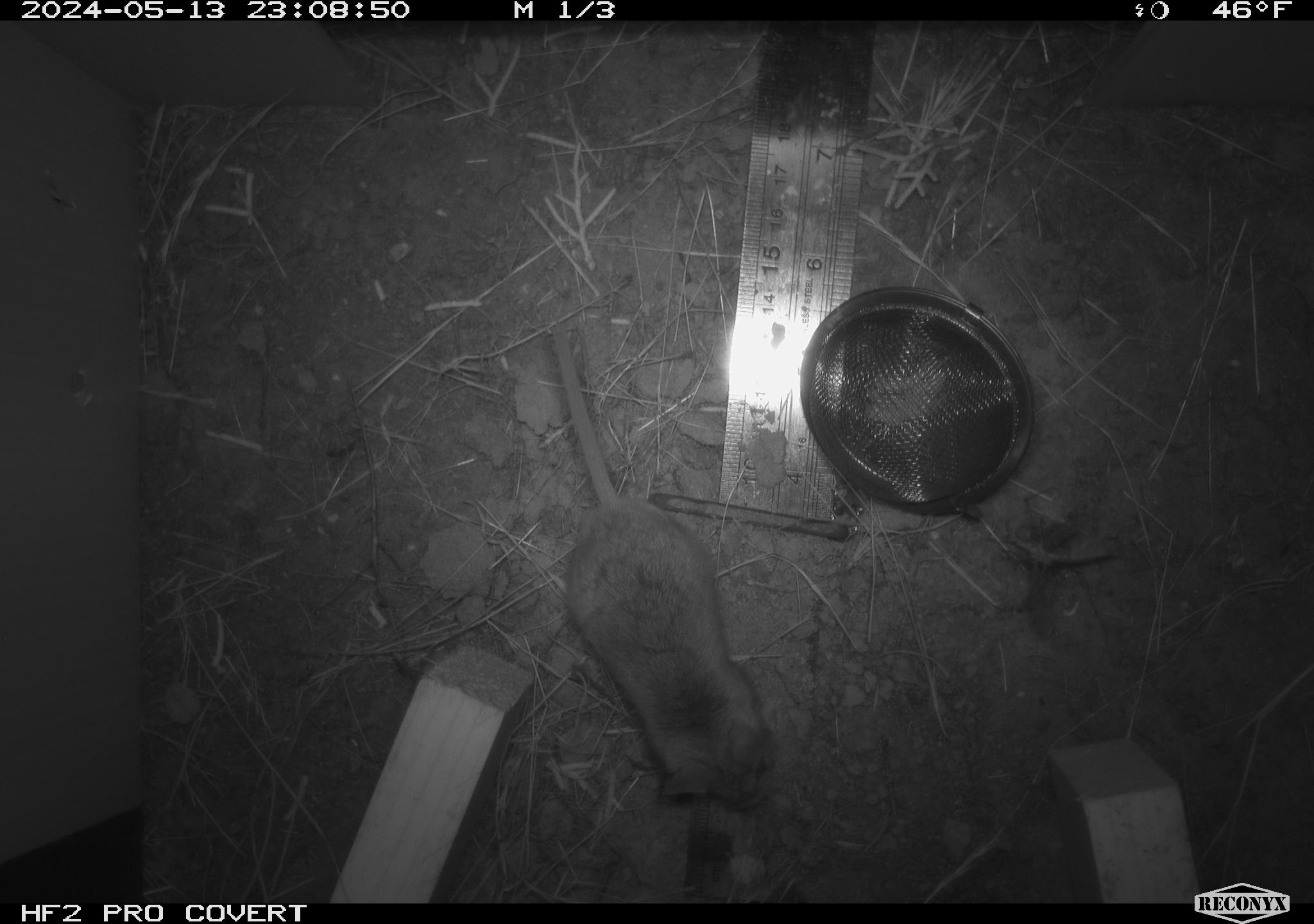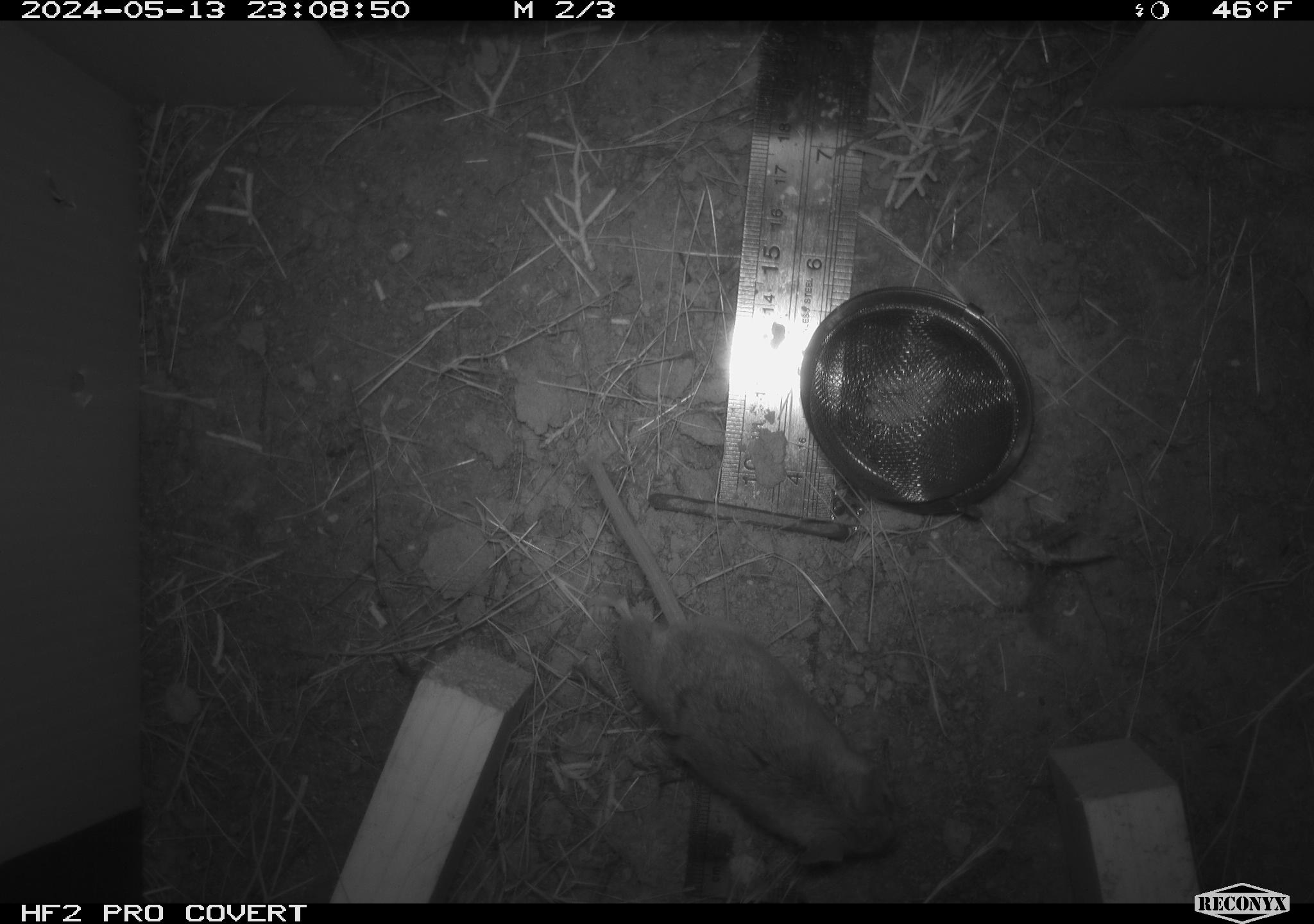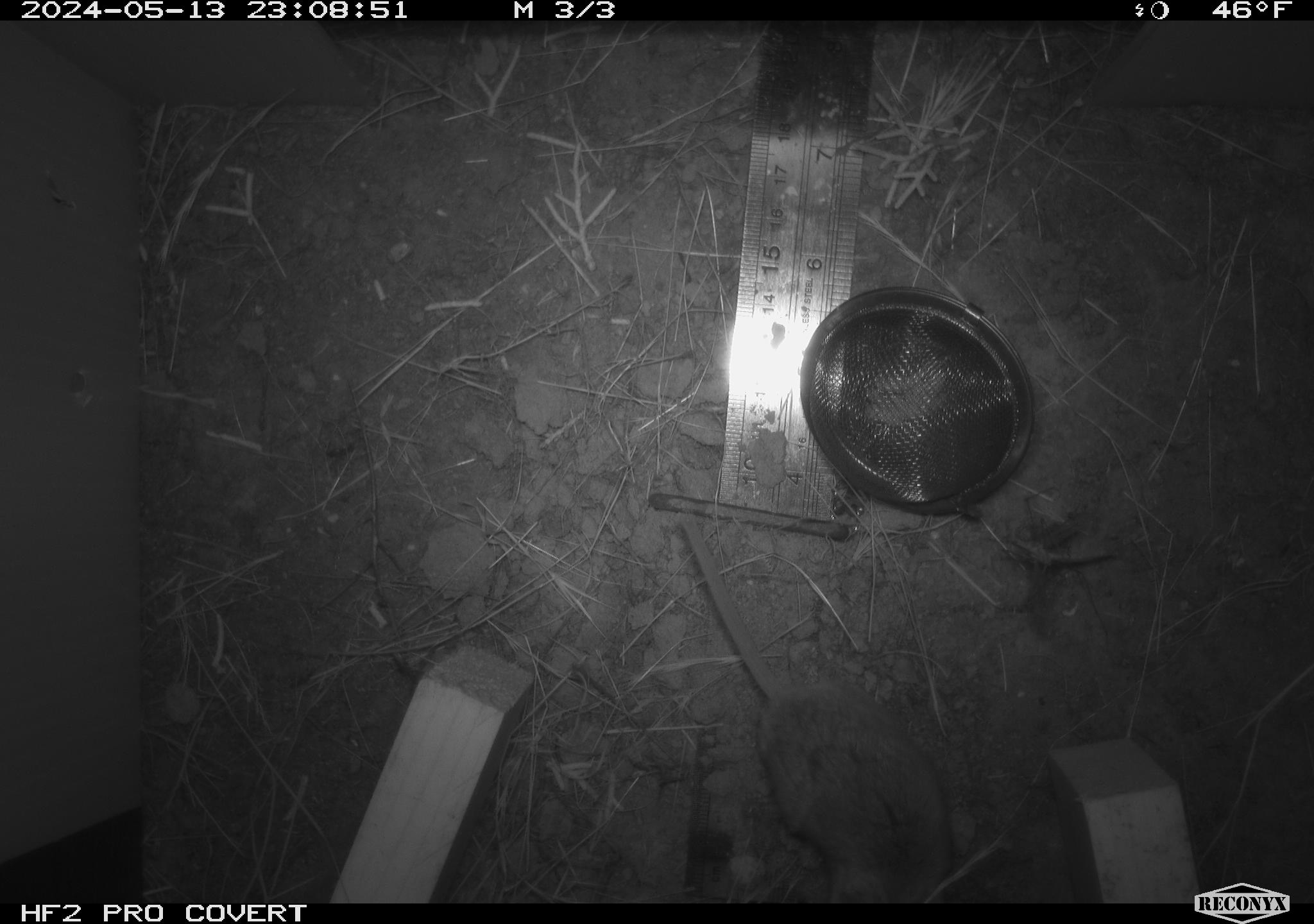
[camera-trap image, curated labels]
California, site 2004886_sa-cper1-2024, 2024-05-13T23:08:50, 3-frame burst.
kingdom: Animalia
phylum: Chordata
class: Mammalia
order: Rodentia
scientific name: Rodentia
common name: rodent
Rodent (Rodentia).